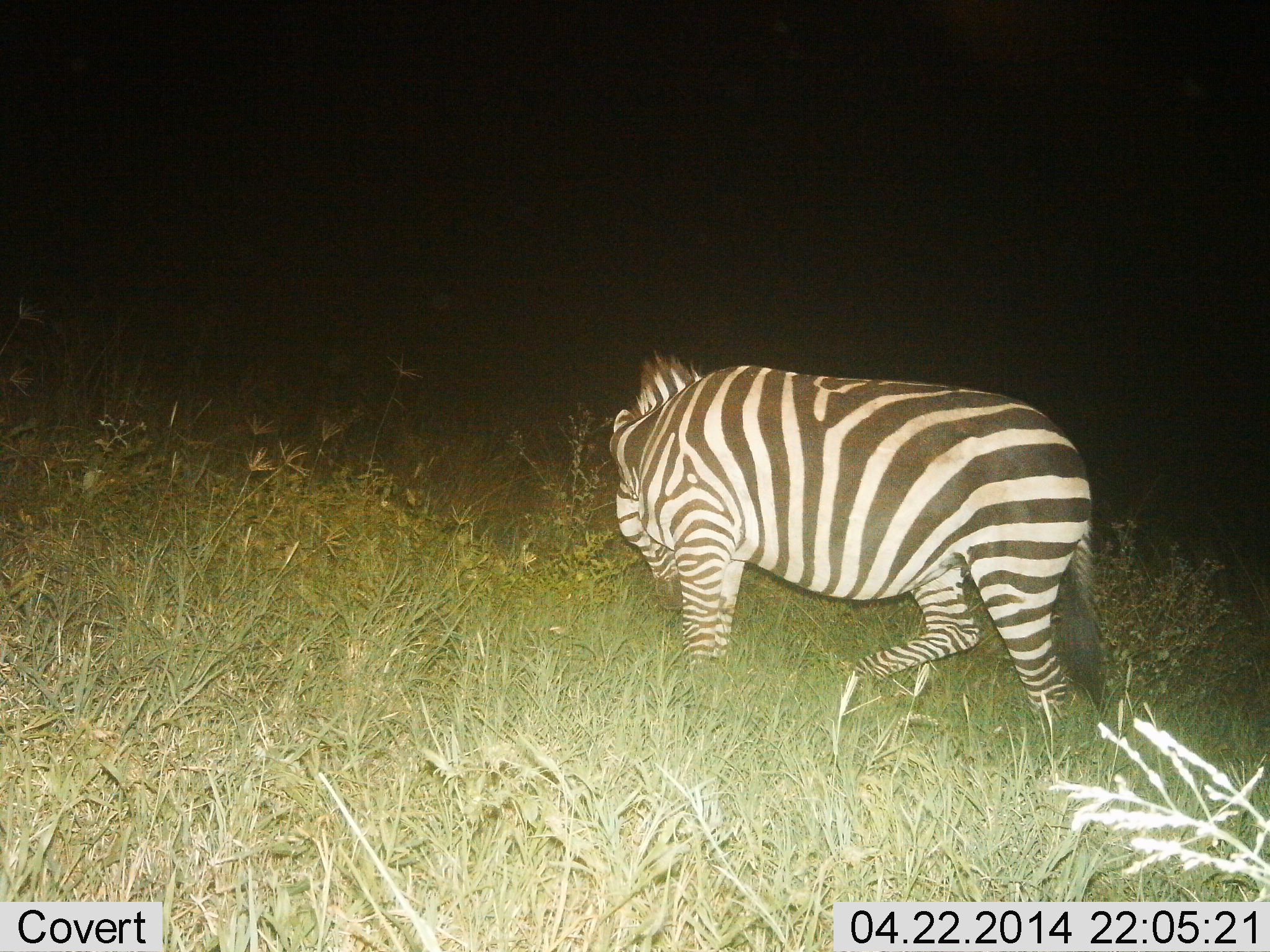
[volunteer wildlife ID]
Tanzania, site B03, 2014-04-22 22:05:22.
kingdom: Animalia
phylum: Chordata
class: Mammalia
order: Perissodactyla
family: Equidae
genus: Equus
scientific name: Equus quagga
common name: plains zebra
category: zebra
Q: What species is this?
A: Zebra (plains zebra) (Equus quagga).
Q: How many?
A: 1.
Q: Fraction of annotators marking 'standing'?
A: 39%.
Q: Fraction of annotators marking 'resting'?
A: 0%.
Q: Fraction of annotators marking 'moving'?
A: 16%.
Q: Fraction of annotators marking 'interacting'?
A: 0%.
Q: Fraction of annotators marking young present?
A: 2%.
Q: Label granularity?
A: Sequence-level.